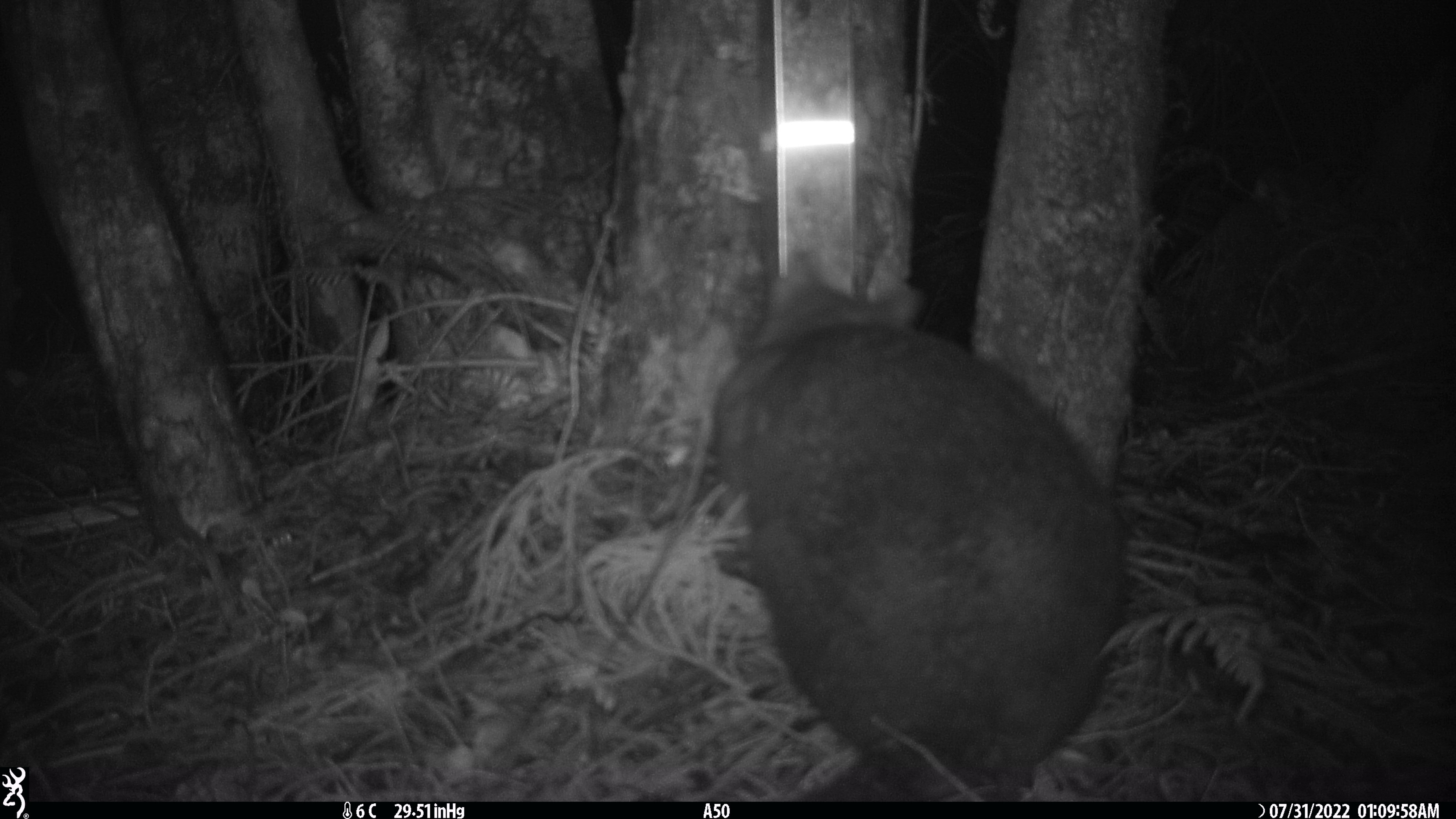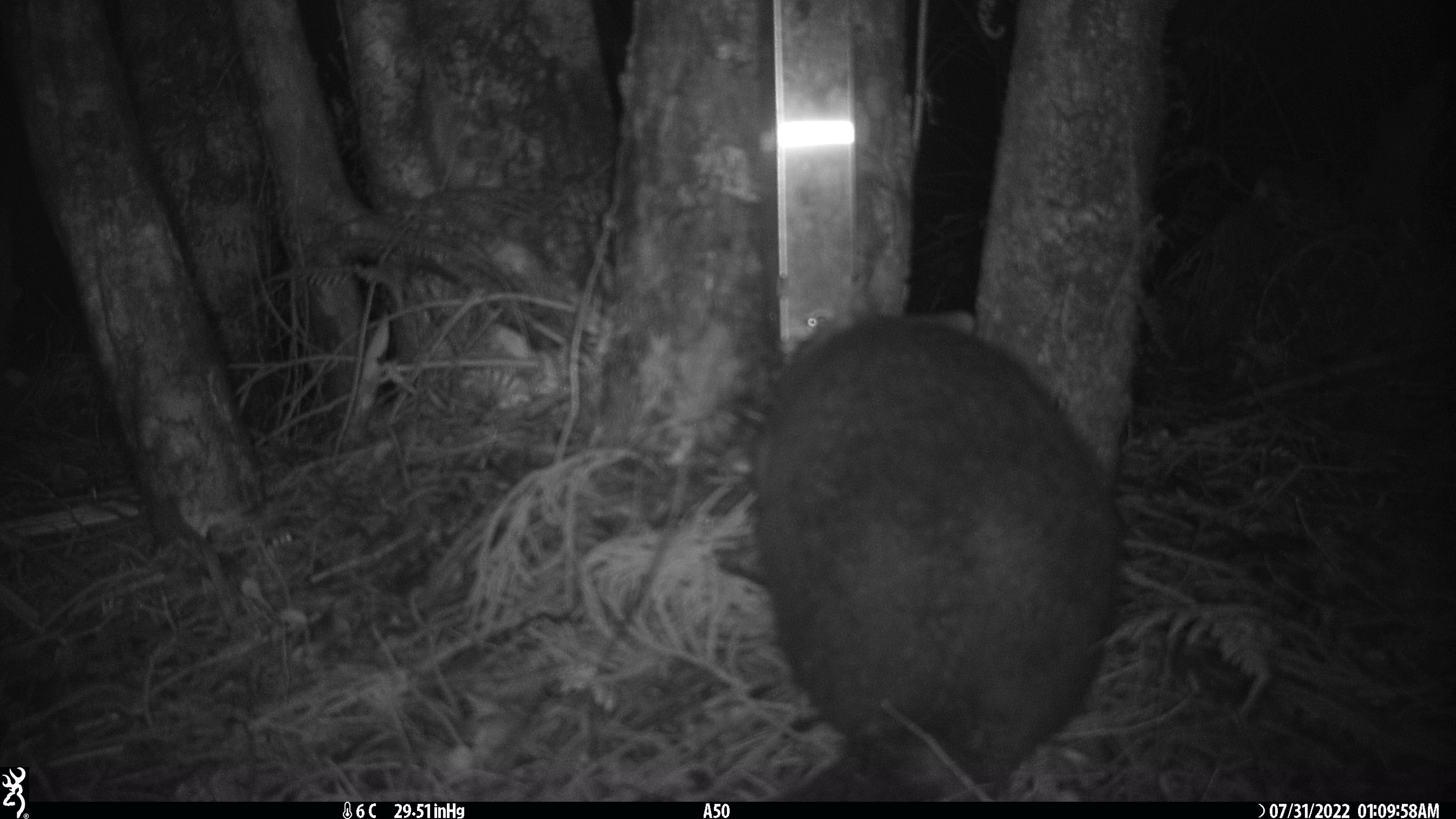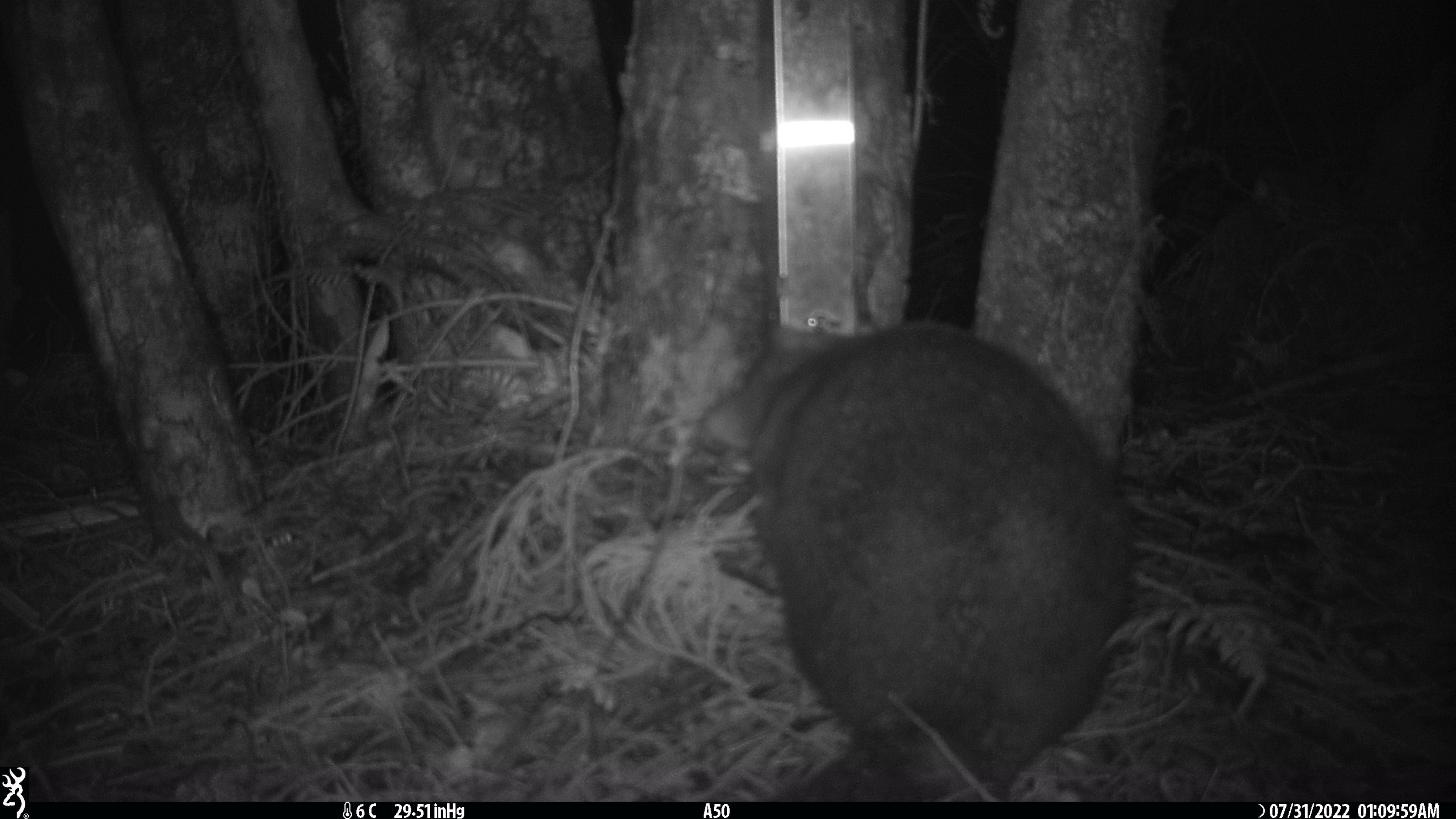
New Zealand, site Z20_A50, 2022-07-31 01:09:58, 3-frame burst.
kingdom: Animalia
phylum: Chordata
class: Mammalia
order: Diprotodontia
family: Phalangeridae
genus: Trichosurus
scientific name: Trichosurus vulpecula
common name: common brushtail possum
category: possum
Possum (common brushtail possum) (Trichosurus vulpecula).